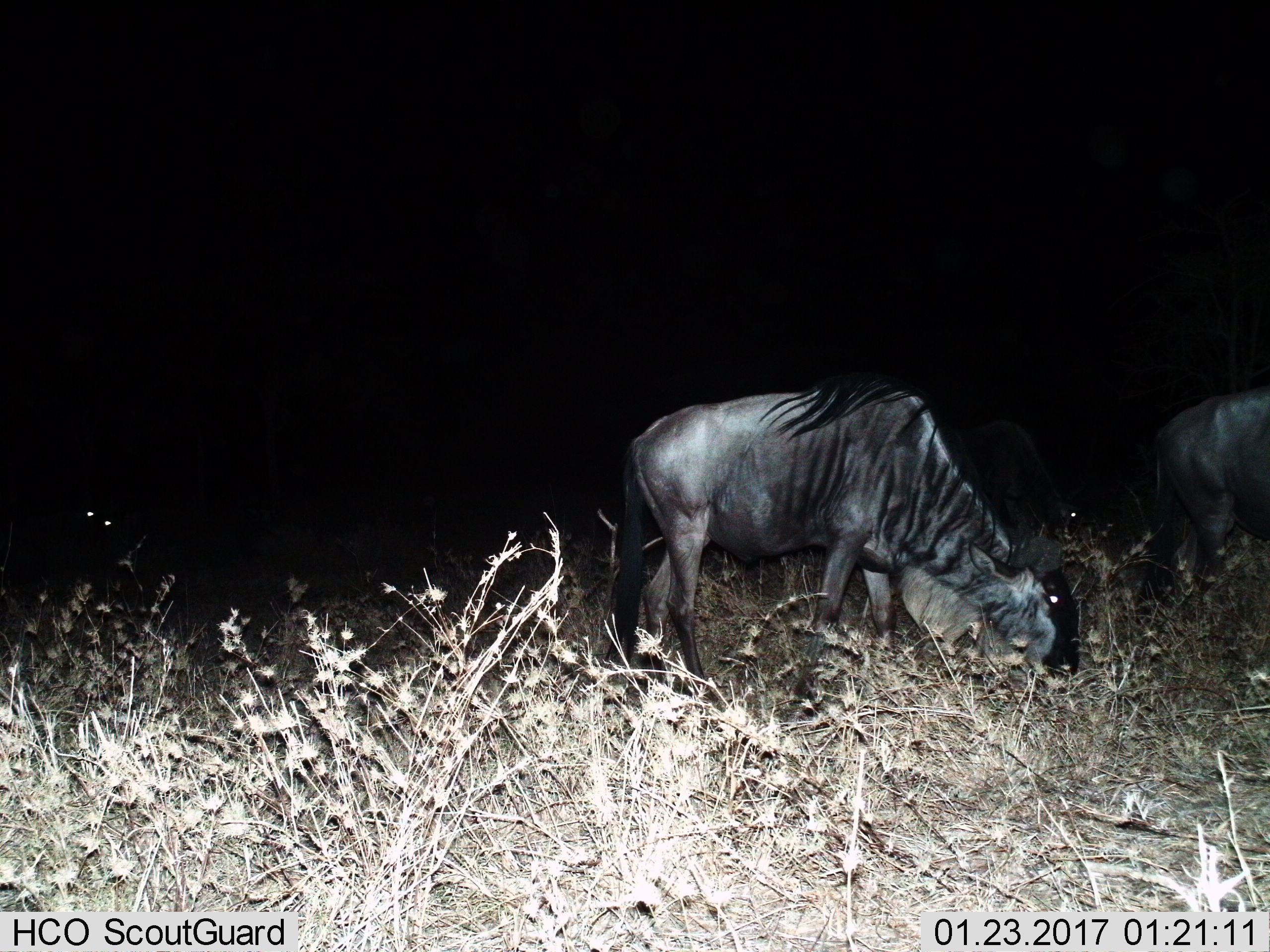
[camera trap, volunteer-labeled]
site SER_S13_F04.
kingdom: Animalia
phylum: Chordata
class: Mammalia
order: Artiodactyla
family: Bovidae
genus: Connochaetes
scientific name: Connochaetes taurinus taurinus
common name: blue wildebeest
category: wildebeestblue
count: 2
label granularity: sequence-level